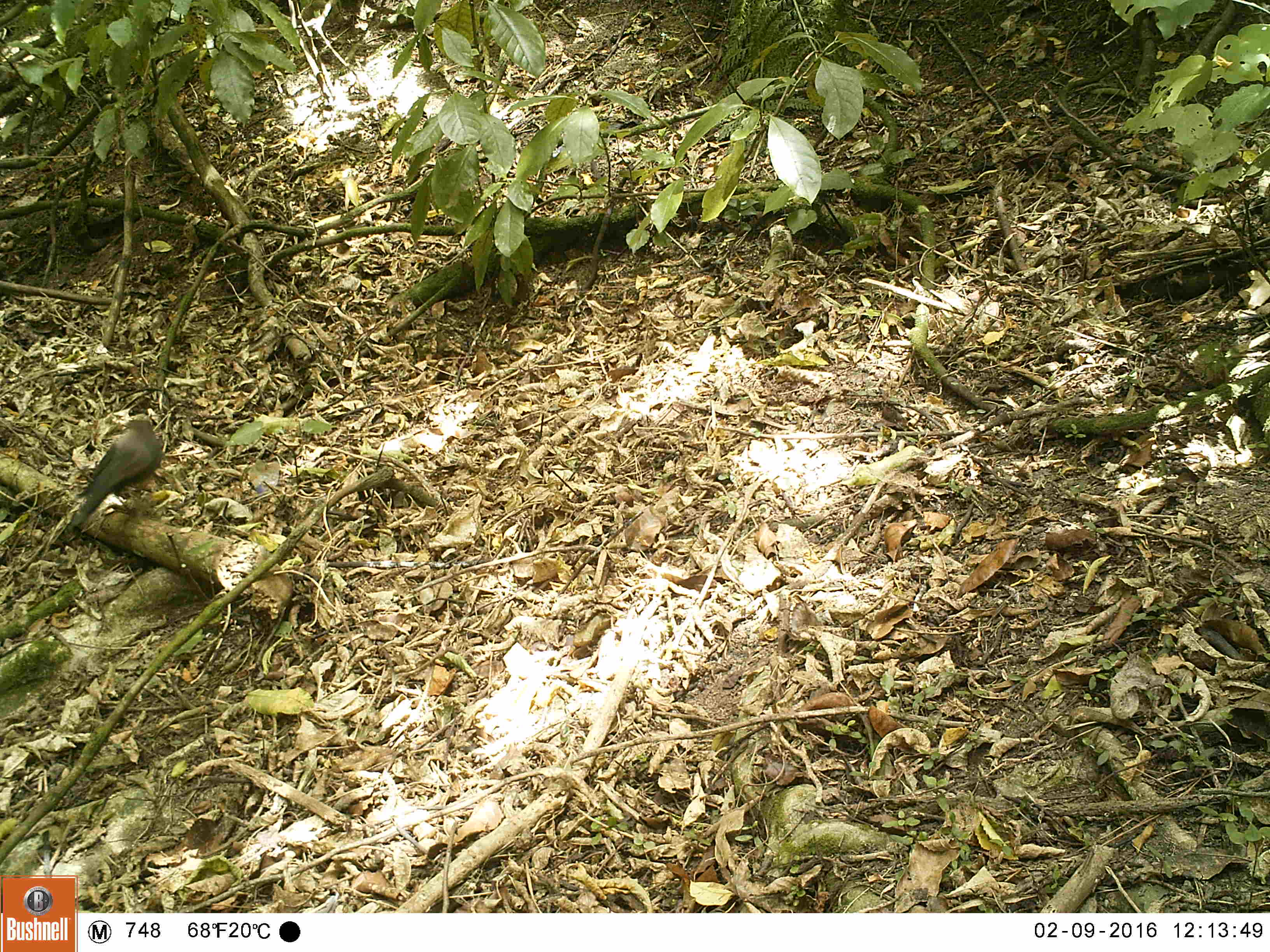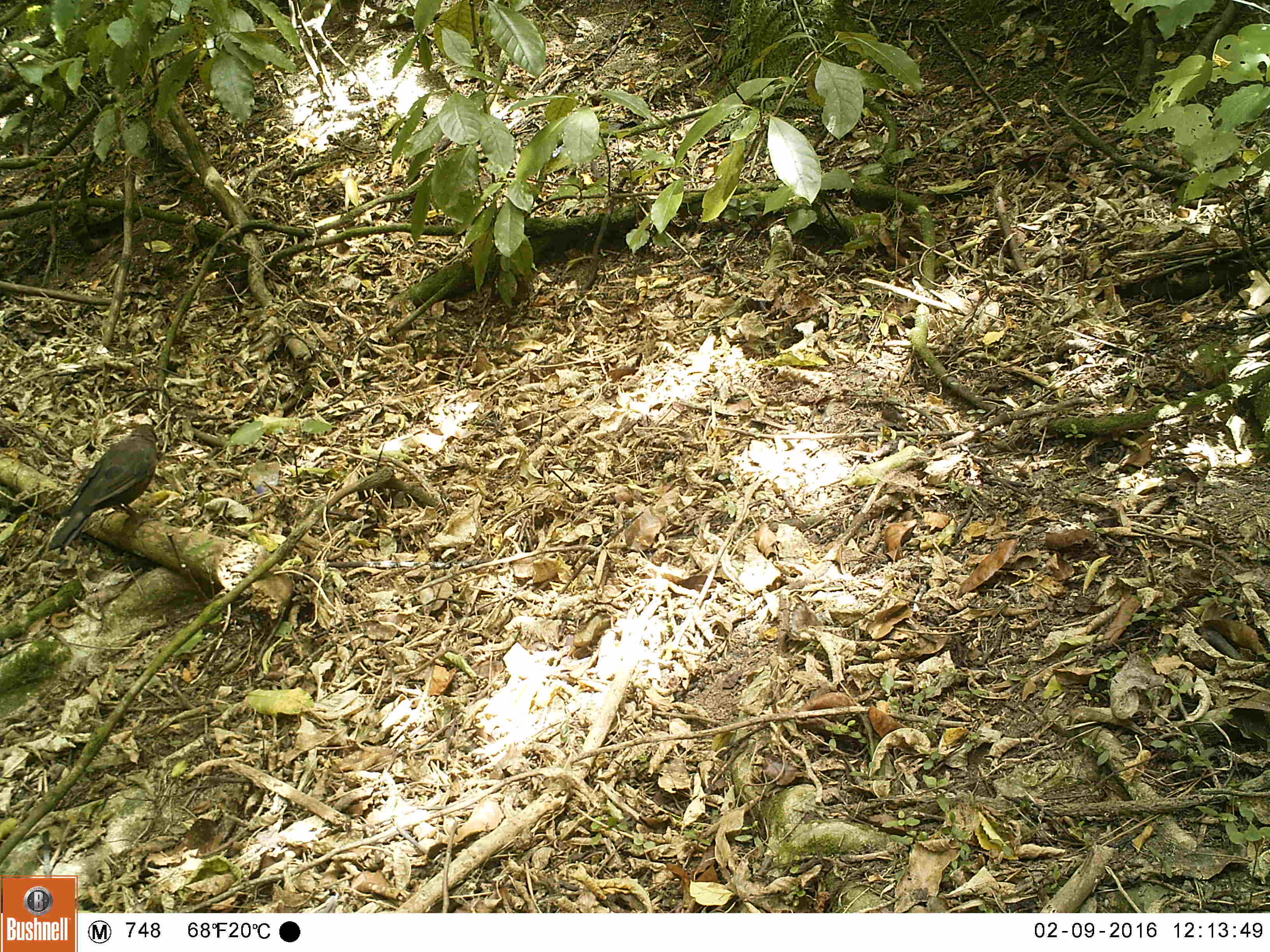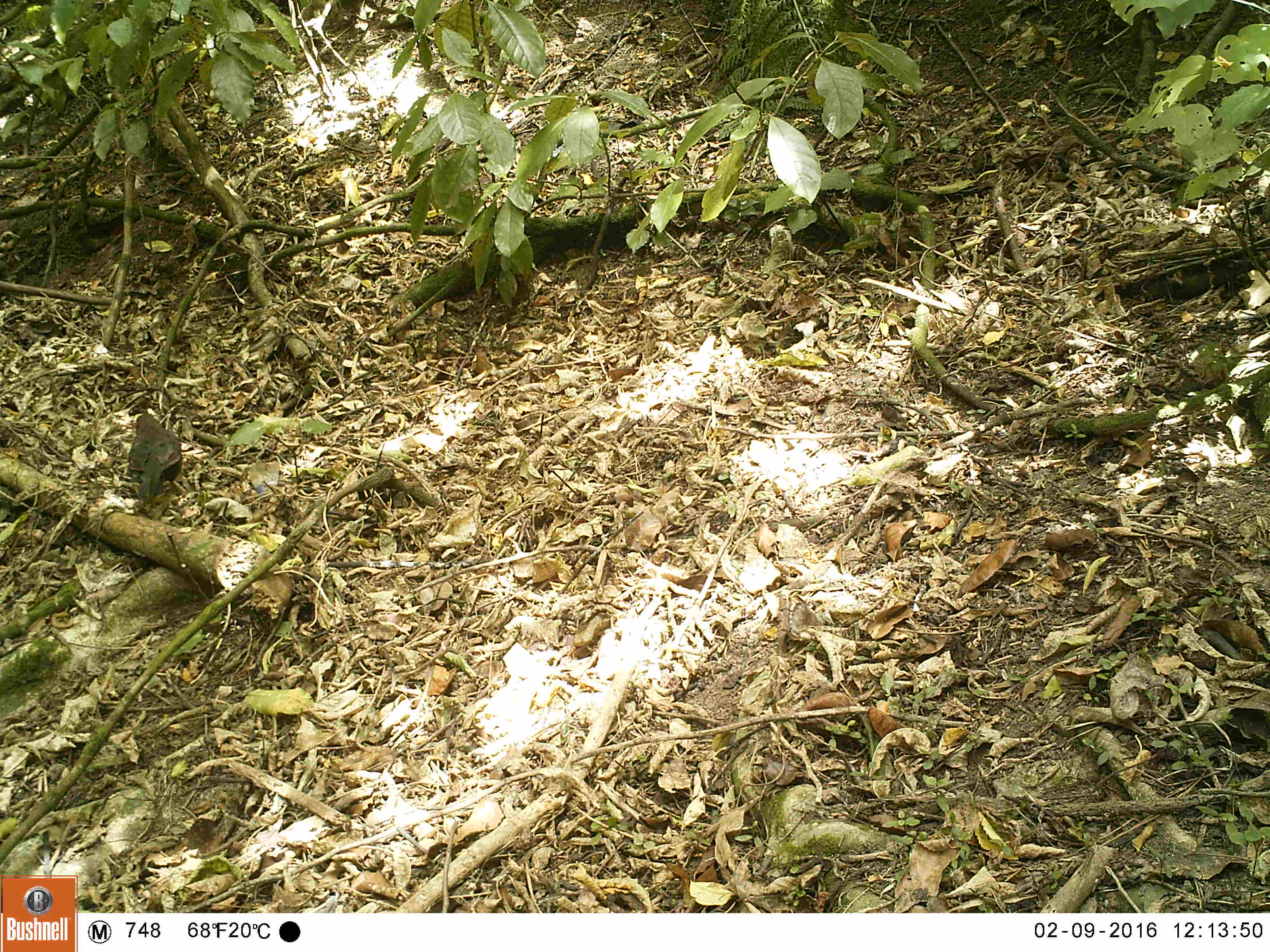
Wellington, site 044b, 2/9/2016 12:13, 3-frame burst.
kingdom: Animalia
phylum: Chordata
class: Aves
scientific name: Aves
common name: bird